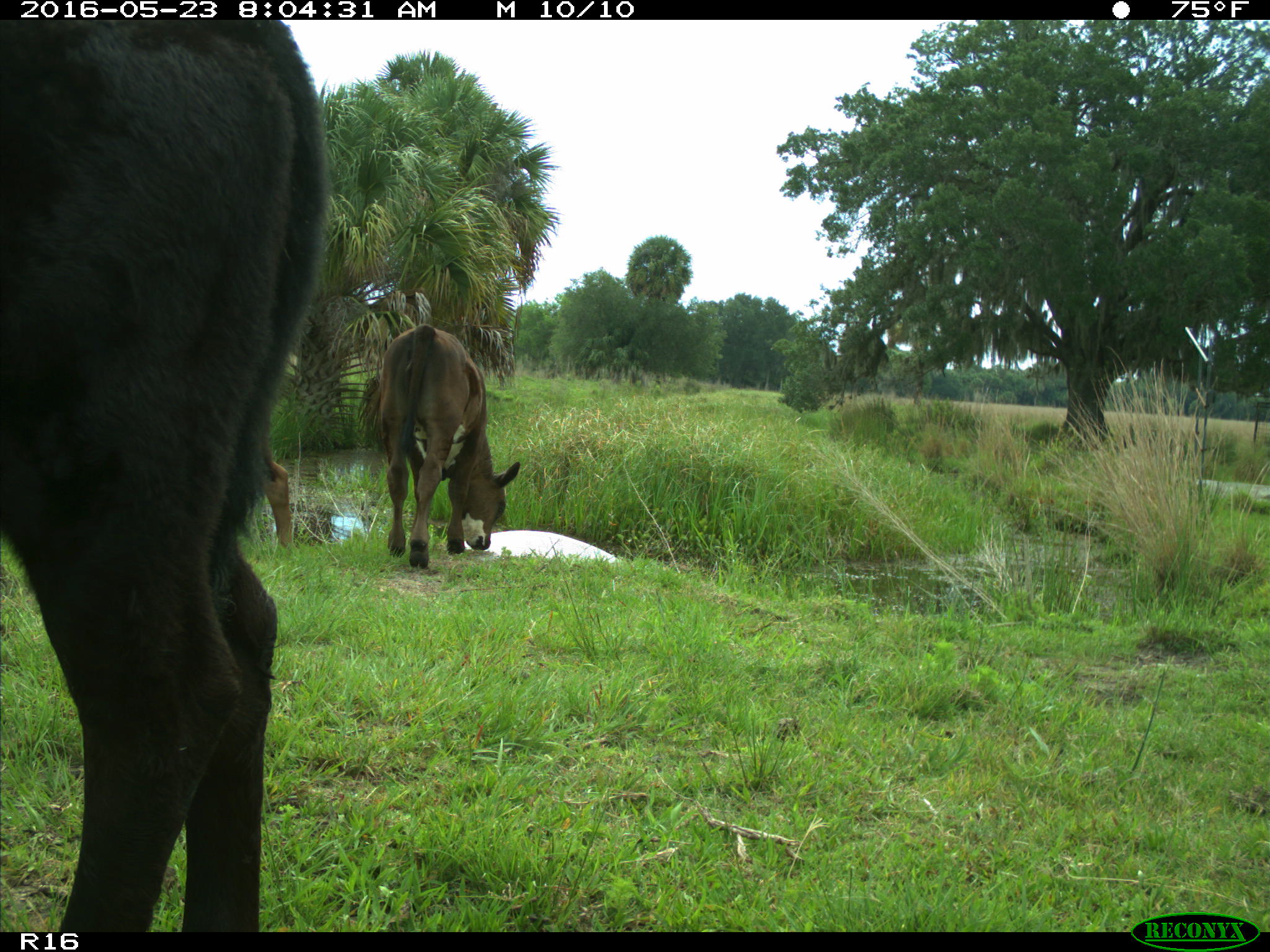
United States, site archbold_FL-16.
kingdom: Animalia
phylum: Chordata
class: Mammalia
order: Artiodactyla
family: Bovidae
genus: Bos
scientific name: Bos taurus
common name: domestic cow